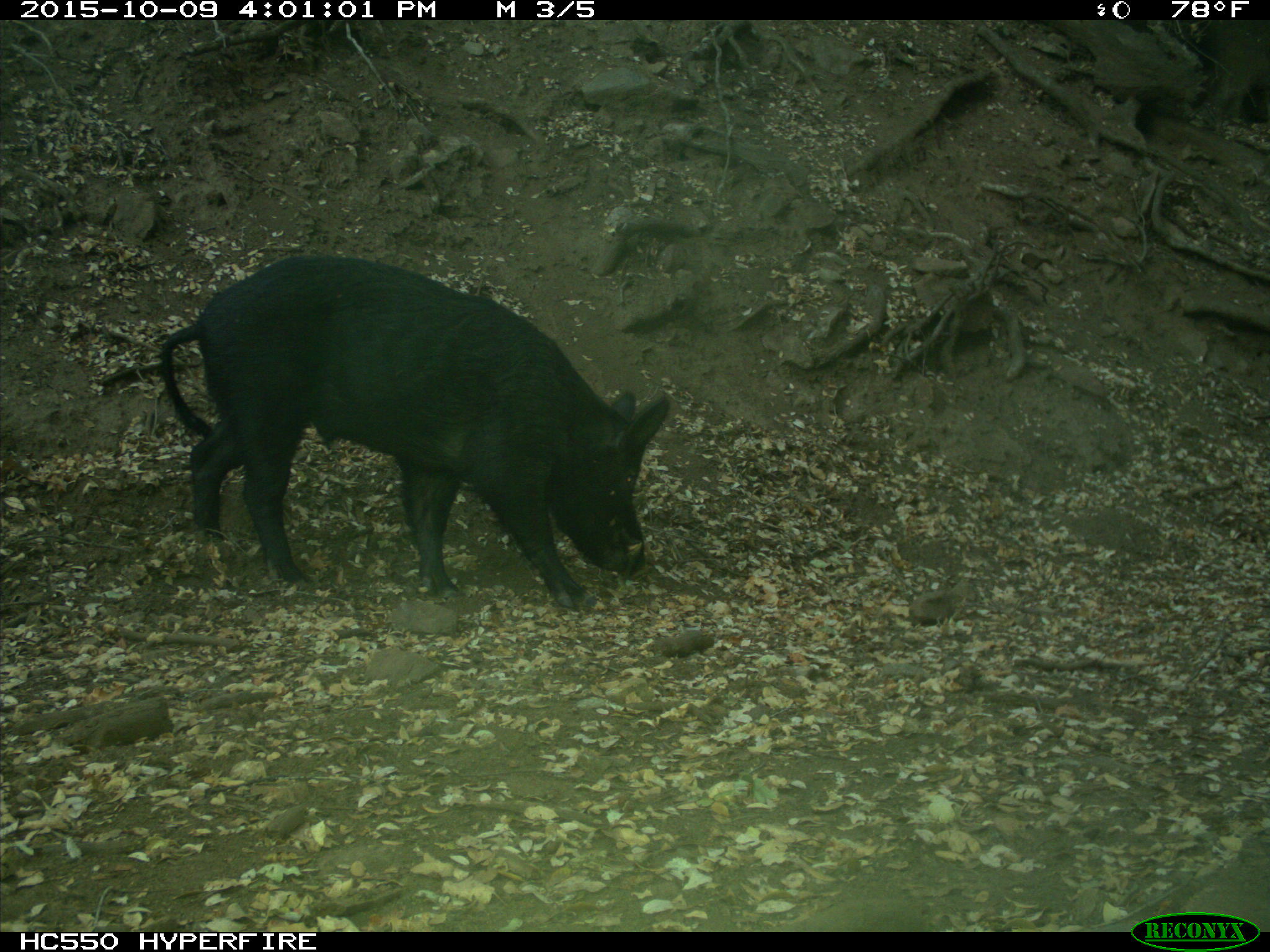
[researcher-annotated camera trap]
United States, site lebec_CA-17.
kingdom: Animalia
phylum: Chordata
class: Mammalia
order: Artiodactyla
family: Suidae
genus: Sus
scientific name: Sus scrofa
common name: wild boar